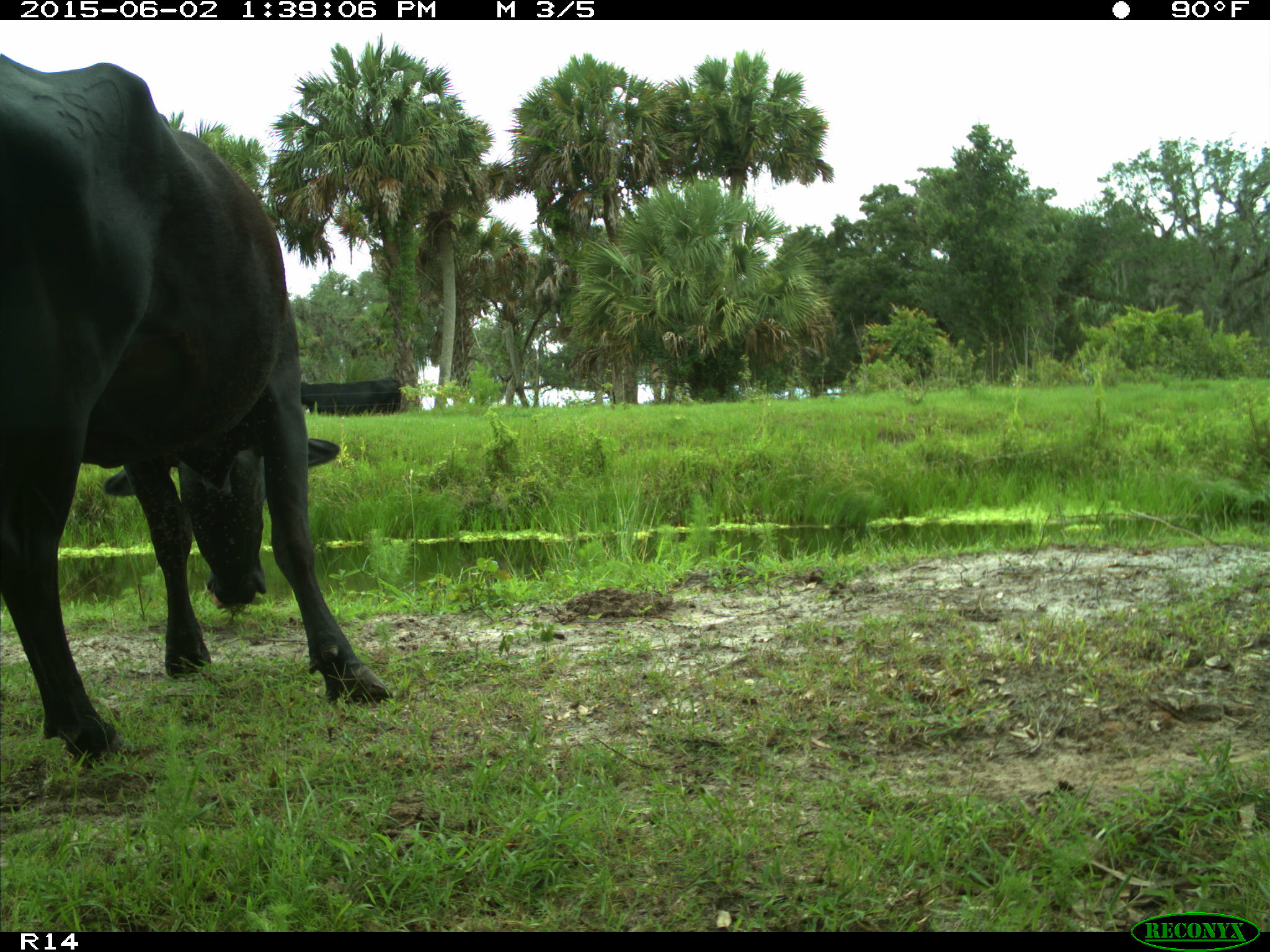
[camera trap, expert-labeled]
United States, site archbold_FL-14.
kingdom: Animalia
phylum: Chordata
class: Mammalia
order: Artiodactyla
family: Bovidae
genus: Bos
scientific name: Bos taurus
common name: domestic cow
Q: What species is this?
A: Bos taurus (domestic cow).